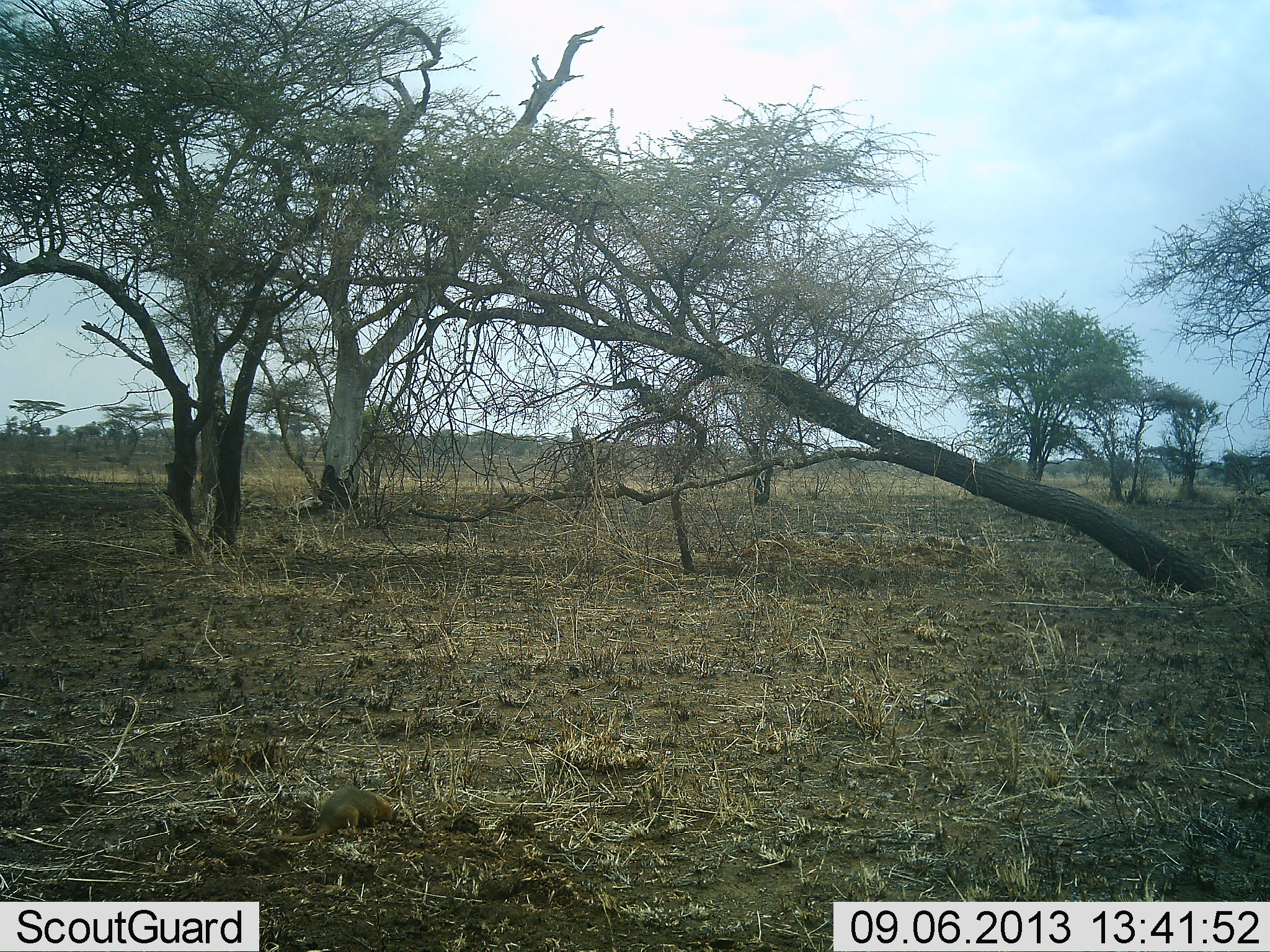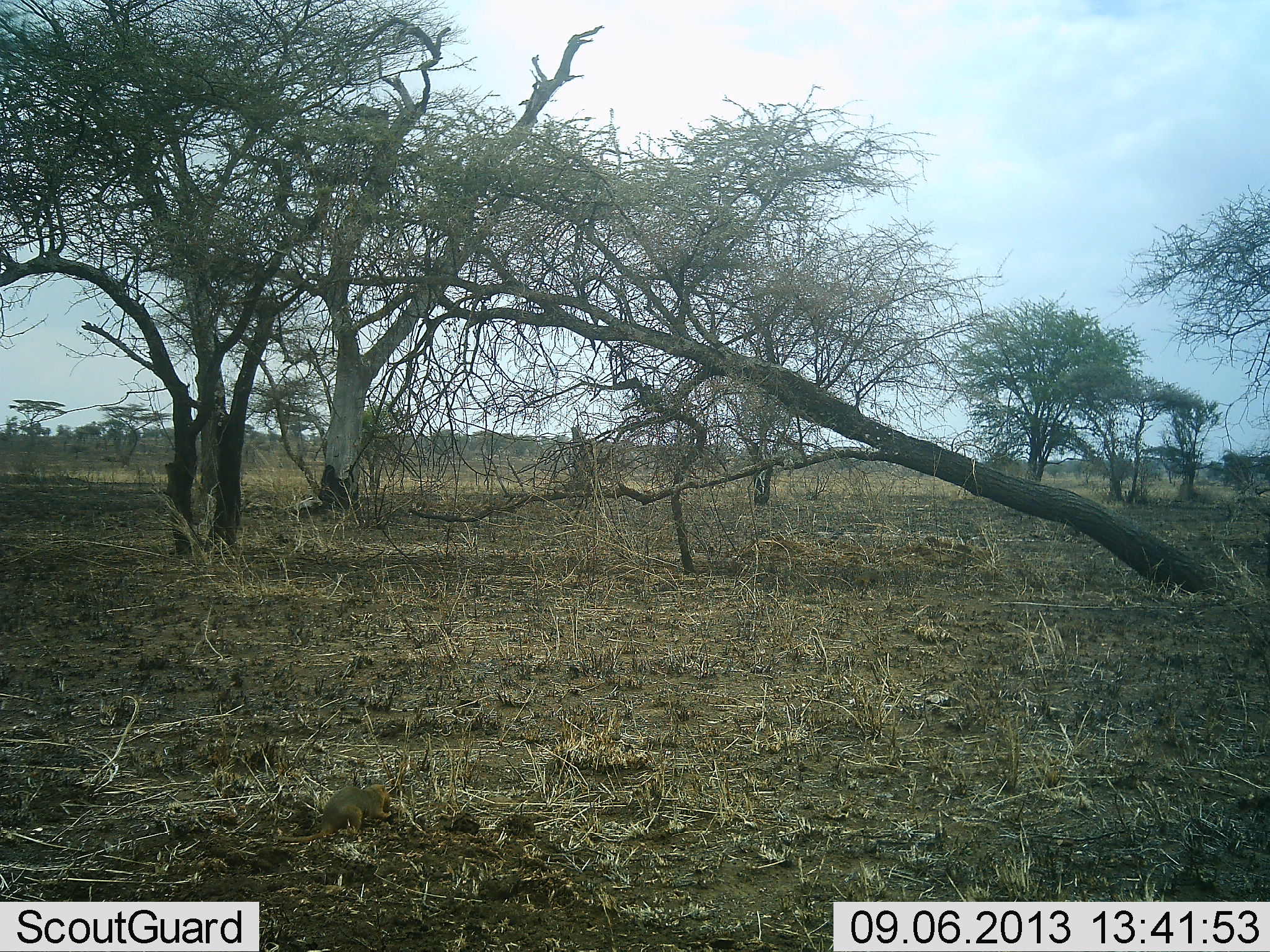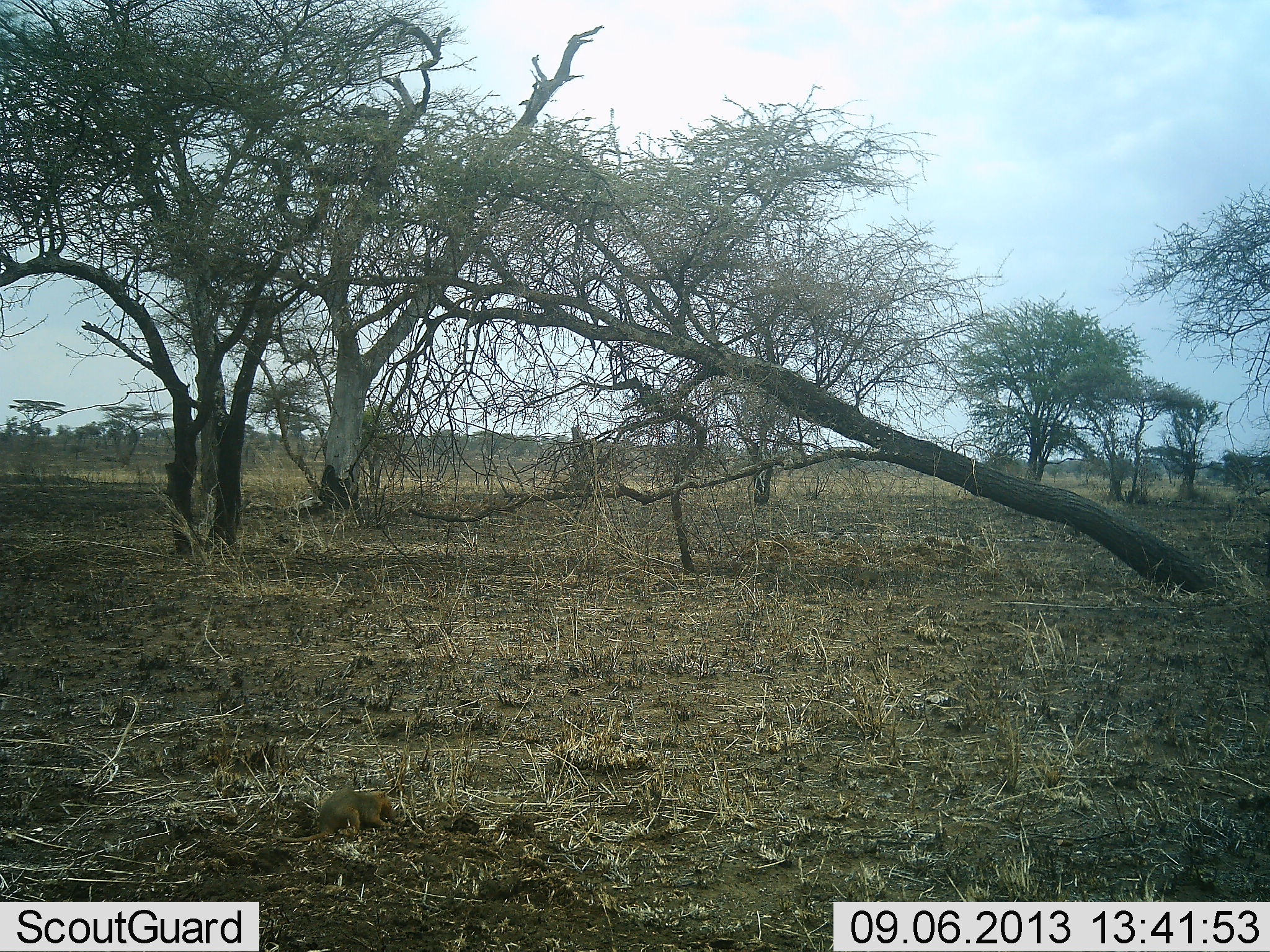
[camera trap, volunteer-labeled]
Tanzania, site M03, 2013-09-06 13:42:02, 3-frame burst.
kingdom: Animalia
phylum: Chordata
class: Mammalia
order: Rodentia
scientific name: Rodentia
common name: rodents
Rodents (Rodentia), count 1. Behavior (volunteer vote fractions): standing 33%, resting 0%, moving 17%, interacting 0%. Young present (vote fraction): 0%. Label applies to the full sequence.